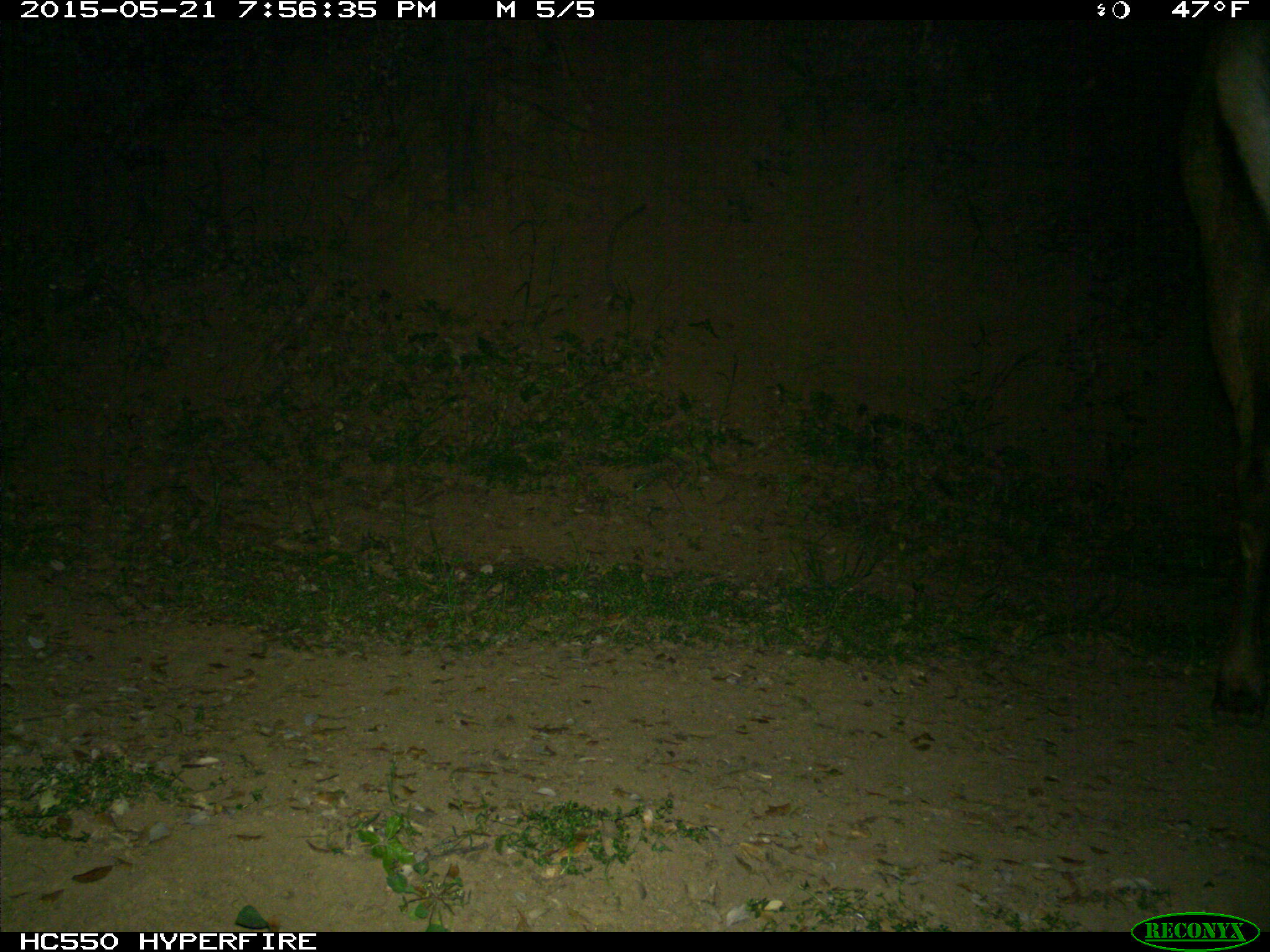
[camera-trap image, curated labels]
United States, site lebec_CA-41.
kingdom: Animalia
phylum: Chordata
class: Mammalia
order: Artiodactyla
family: Cervidae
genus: Cervus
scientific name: Cervus canadensis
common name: elk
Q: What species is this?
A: Cervus canadensis (elk).